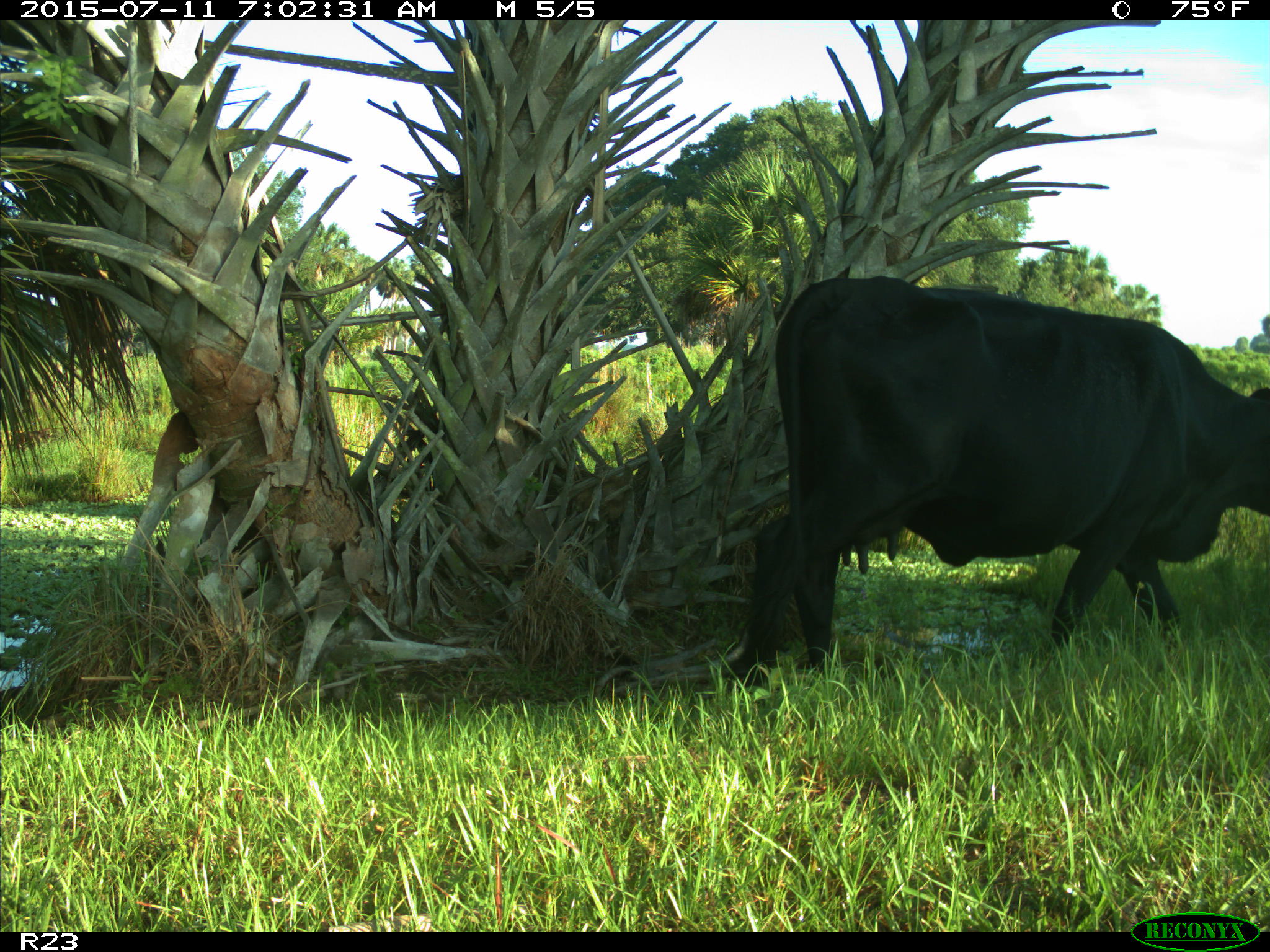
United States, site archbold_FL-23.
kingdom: Animalia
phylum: Chordata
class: Mammalia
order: Artiodactyla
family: Bovidae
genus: Bos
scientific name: Bos taurus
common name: domestic cow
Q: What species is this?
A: Bos taurus (domestic cow).